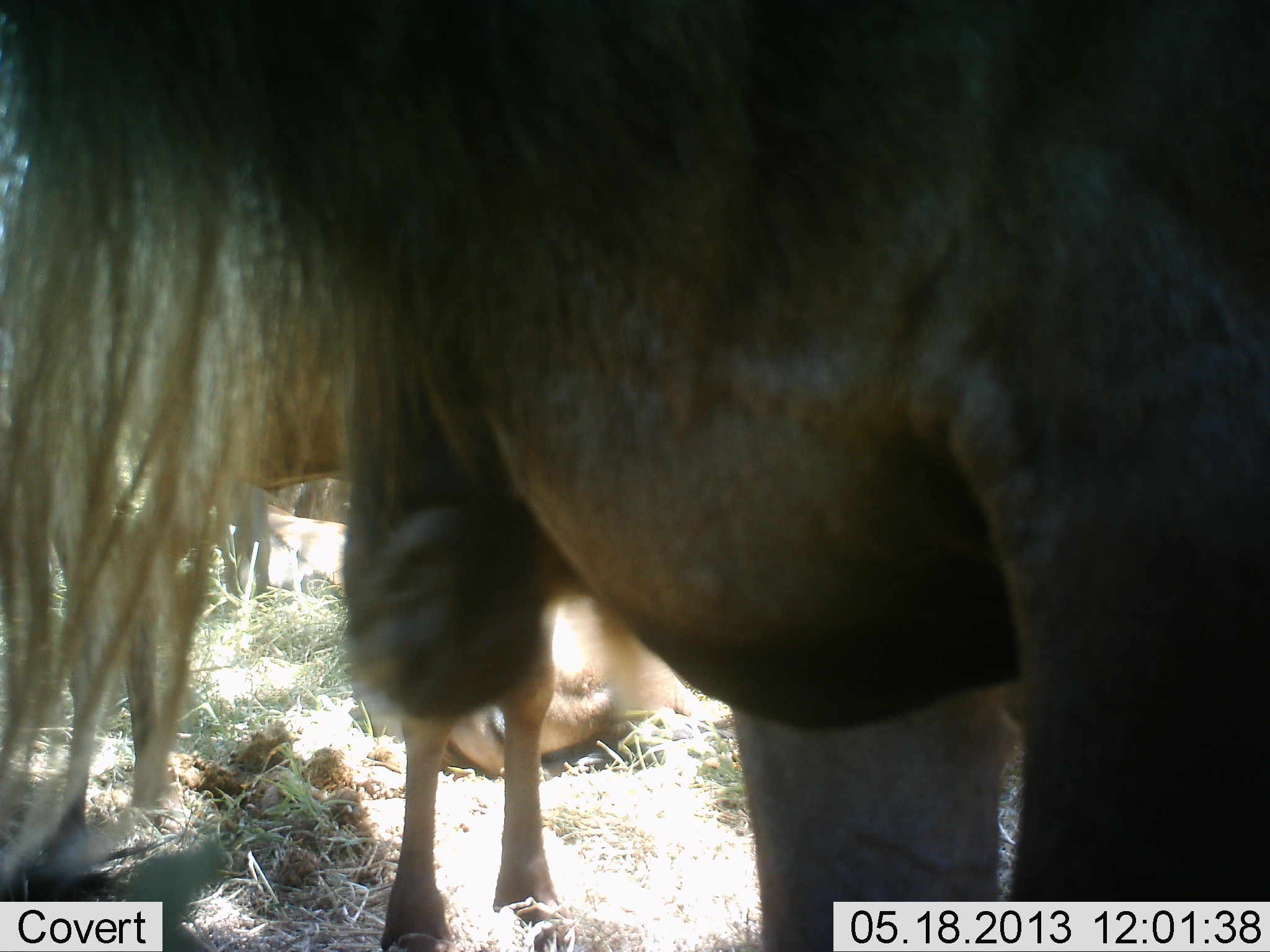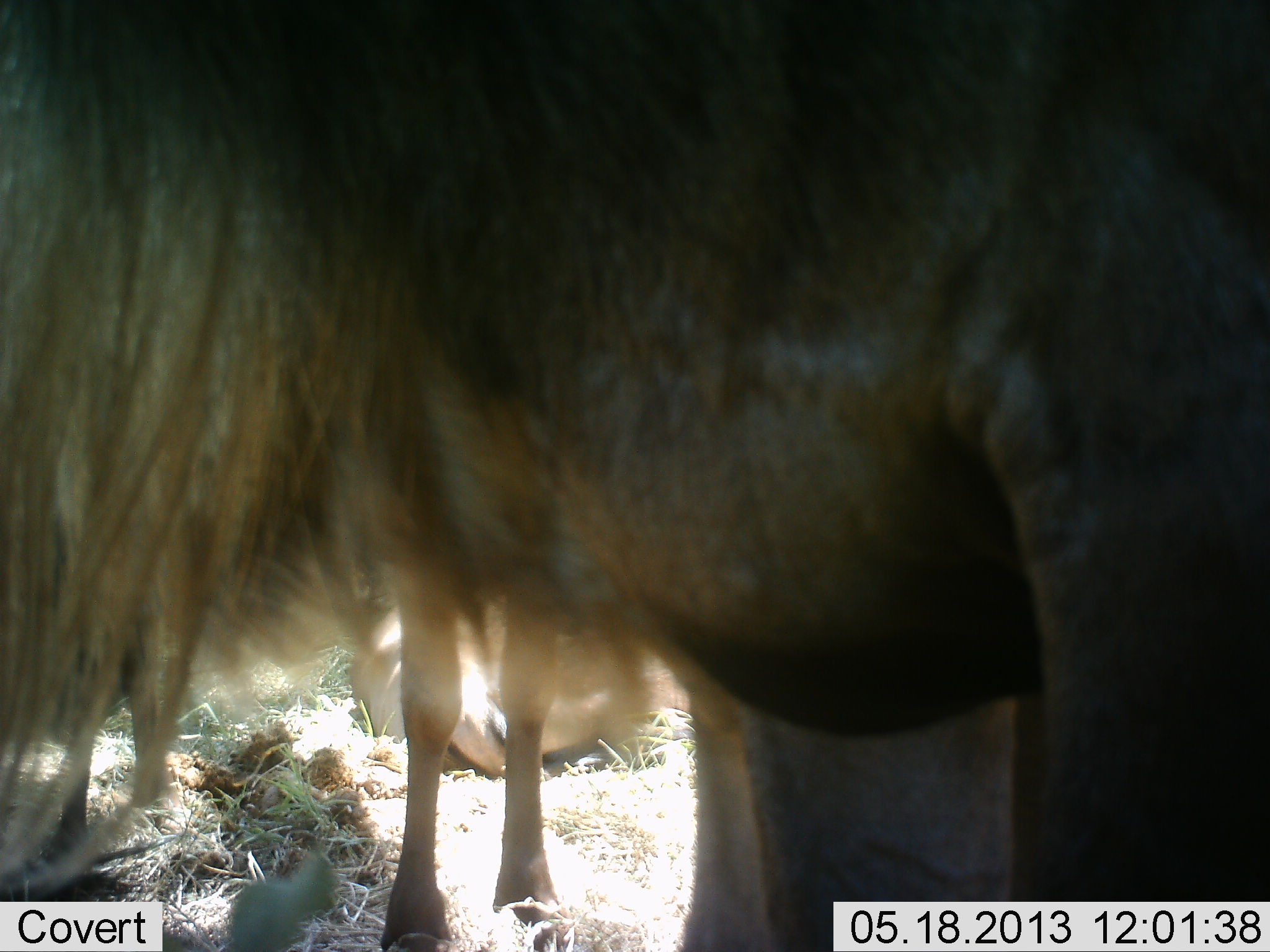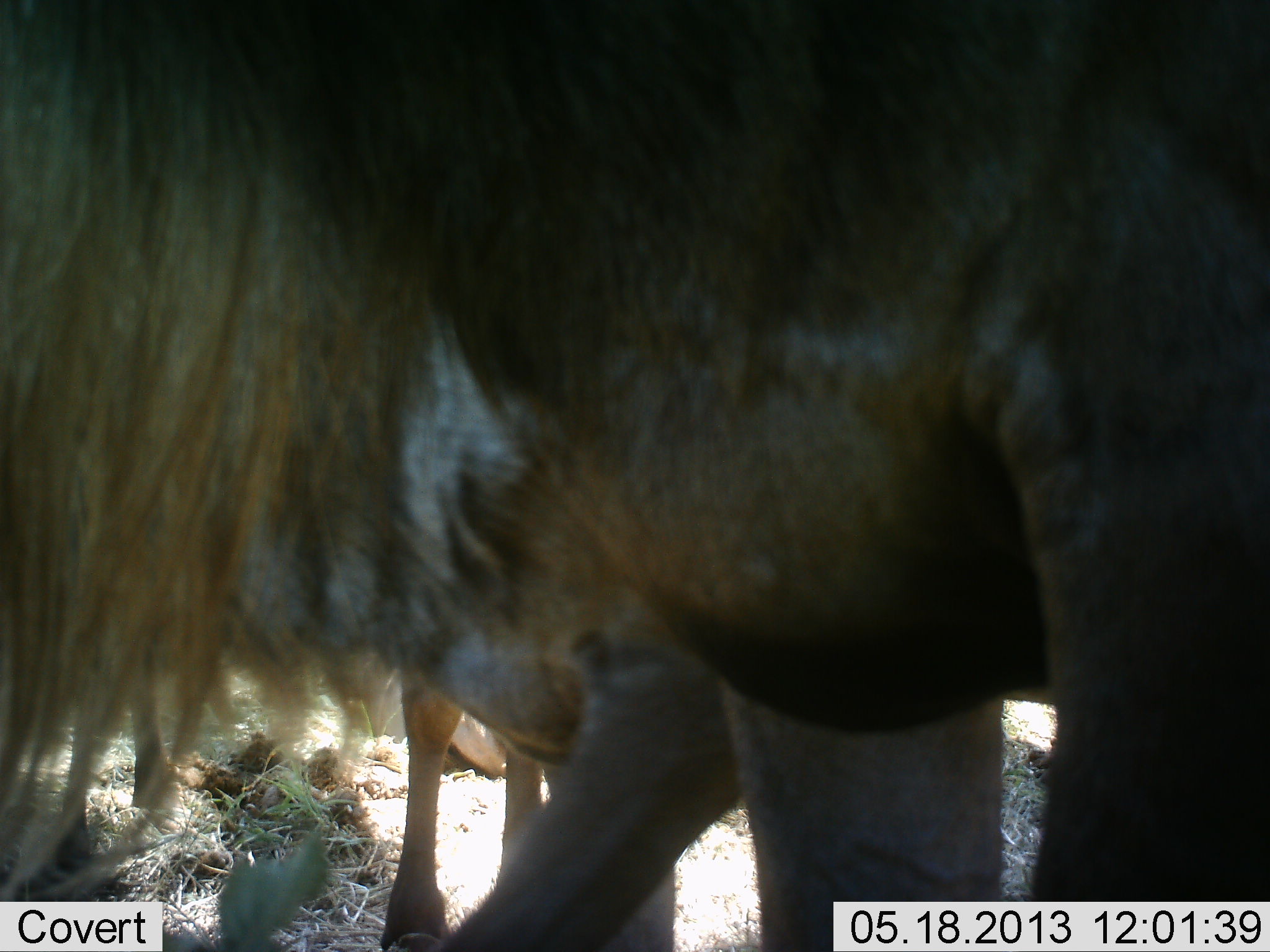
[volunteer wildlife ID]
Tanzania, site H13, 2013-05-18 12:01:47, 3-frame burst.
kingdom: Animalia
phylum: Chordata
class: Mammalia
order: Artiodactyla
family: Bovidae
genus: Connochaetes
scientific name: Connochaetes taurinus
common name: blue wildebeest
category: wildebeest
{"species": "wildebeest (blue wildebeest) (Connochaetes taurinus)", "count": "3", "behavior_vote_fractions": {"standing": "89%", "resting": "59%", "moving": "26%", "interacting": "0%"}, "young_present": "11%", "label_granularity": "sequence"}